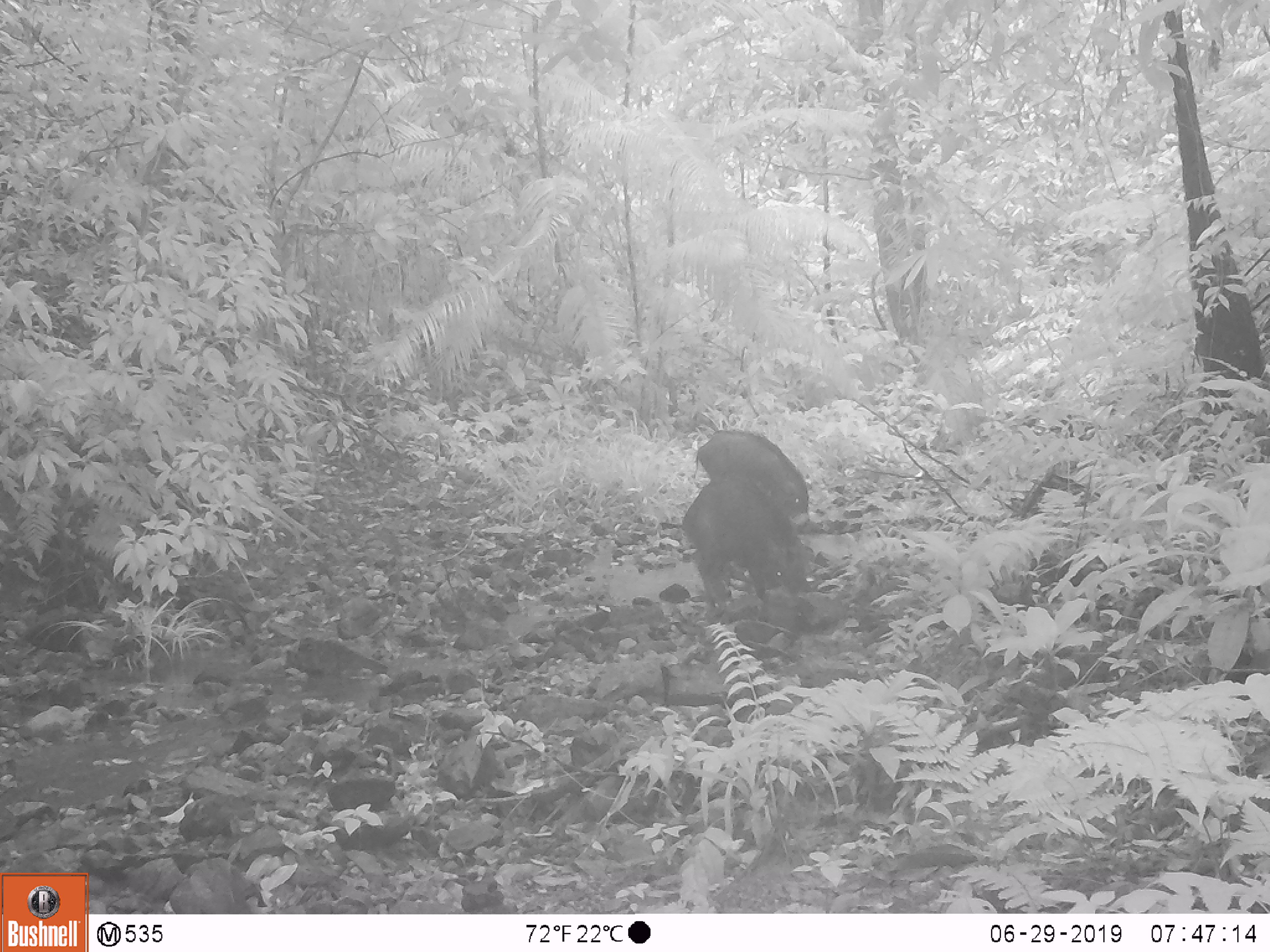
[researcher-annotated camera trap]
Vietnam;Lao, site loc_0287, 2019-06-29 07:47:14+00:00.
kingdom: Animalia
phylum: Chordata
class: Mammalia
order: Artiodactyla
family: Suidae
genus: Sus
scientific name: Sus scrofa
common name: eurasian wild pig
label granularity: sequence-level